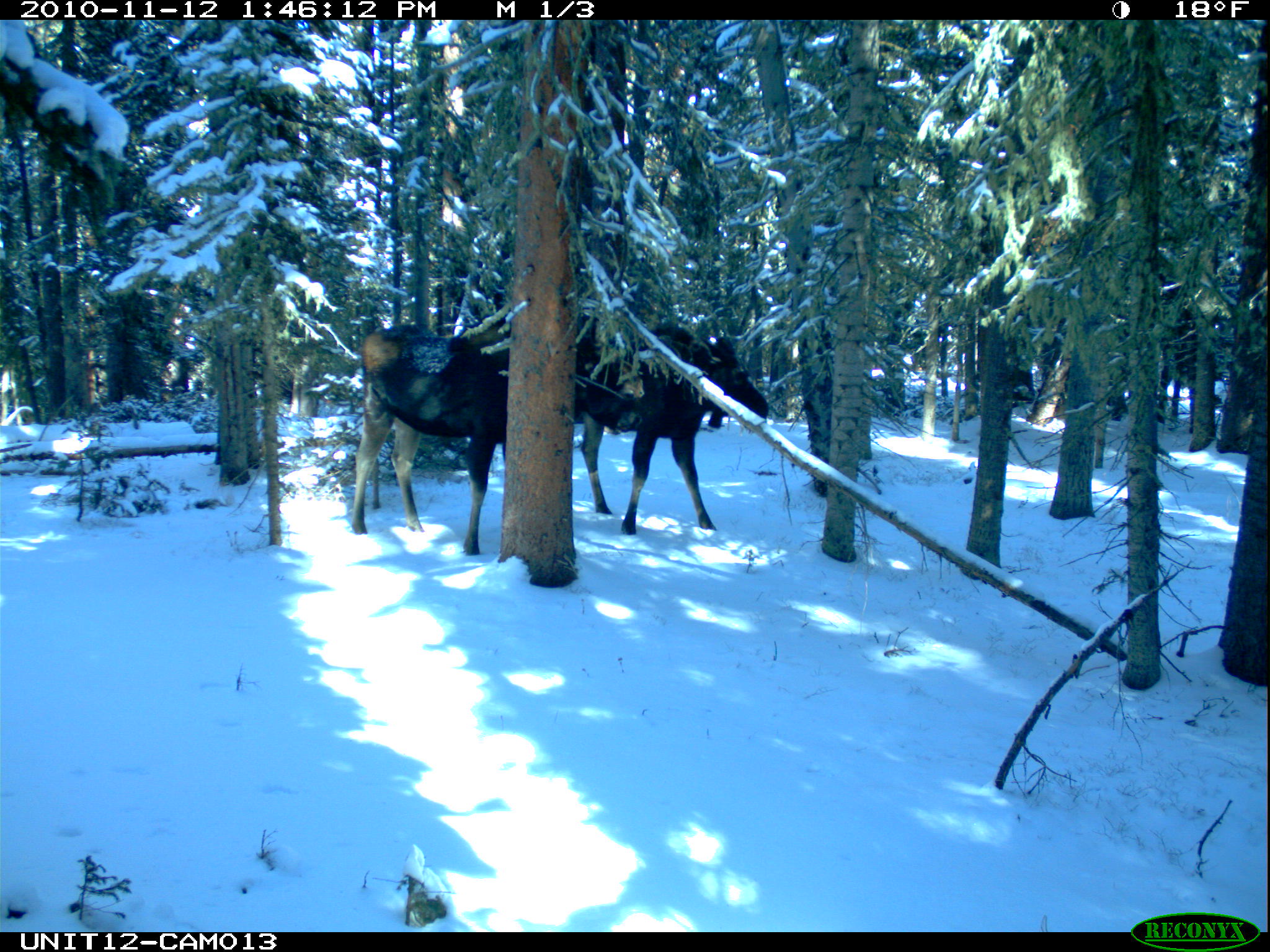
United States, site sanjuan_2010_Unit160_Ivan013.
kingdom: Animalia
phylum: Chordata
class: Mammalia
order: Artiodactyla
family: Cervidae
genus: Alces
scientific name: Alces alces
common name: moose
Alces alces (moose).